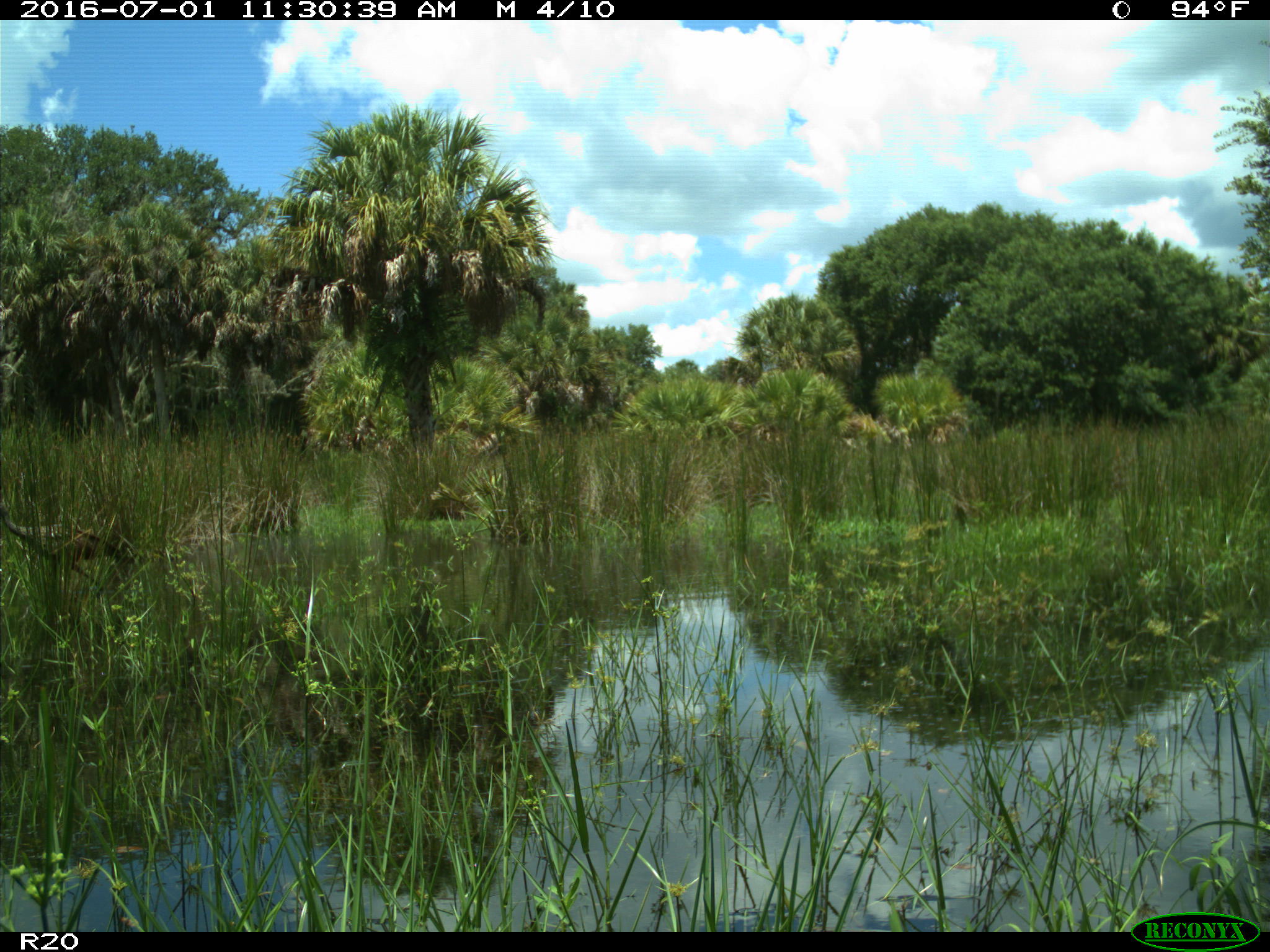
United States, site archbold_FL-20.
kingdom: Animalia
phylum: Chordata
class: Aves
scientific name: Aves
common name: birds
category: unidentified bird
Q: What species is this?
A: Unidentified bird (birds) (Aves).